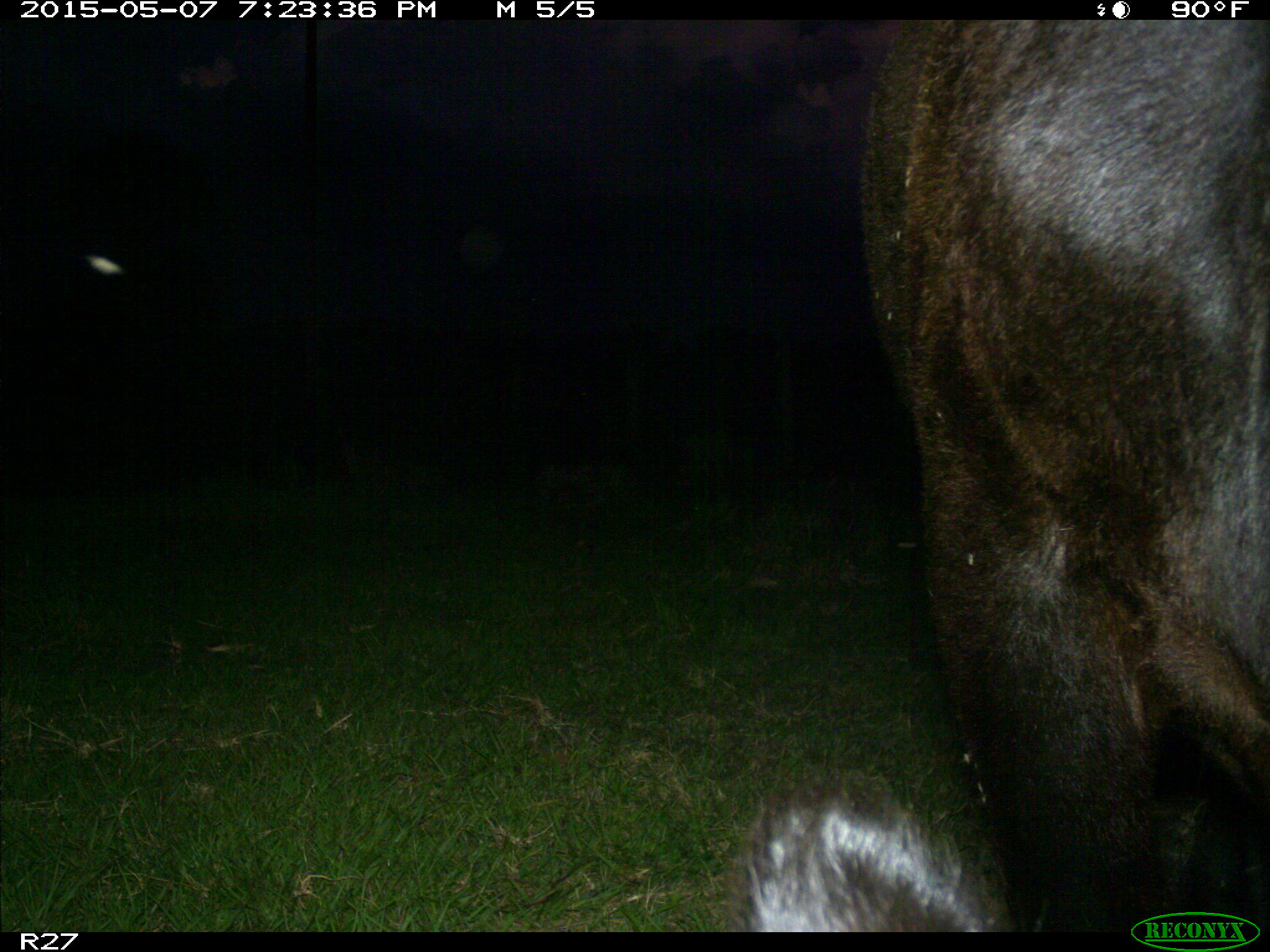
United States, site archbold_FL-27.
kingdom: Animalia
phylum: Chordata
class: Mammalia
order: Artiodactyla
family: Bovidae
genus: Bos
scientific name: Bos taurus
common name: domestic cow